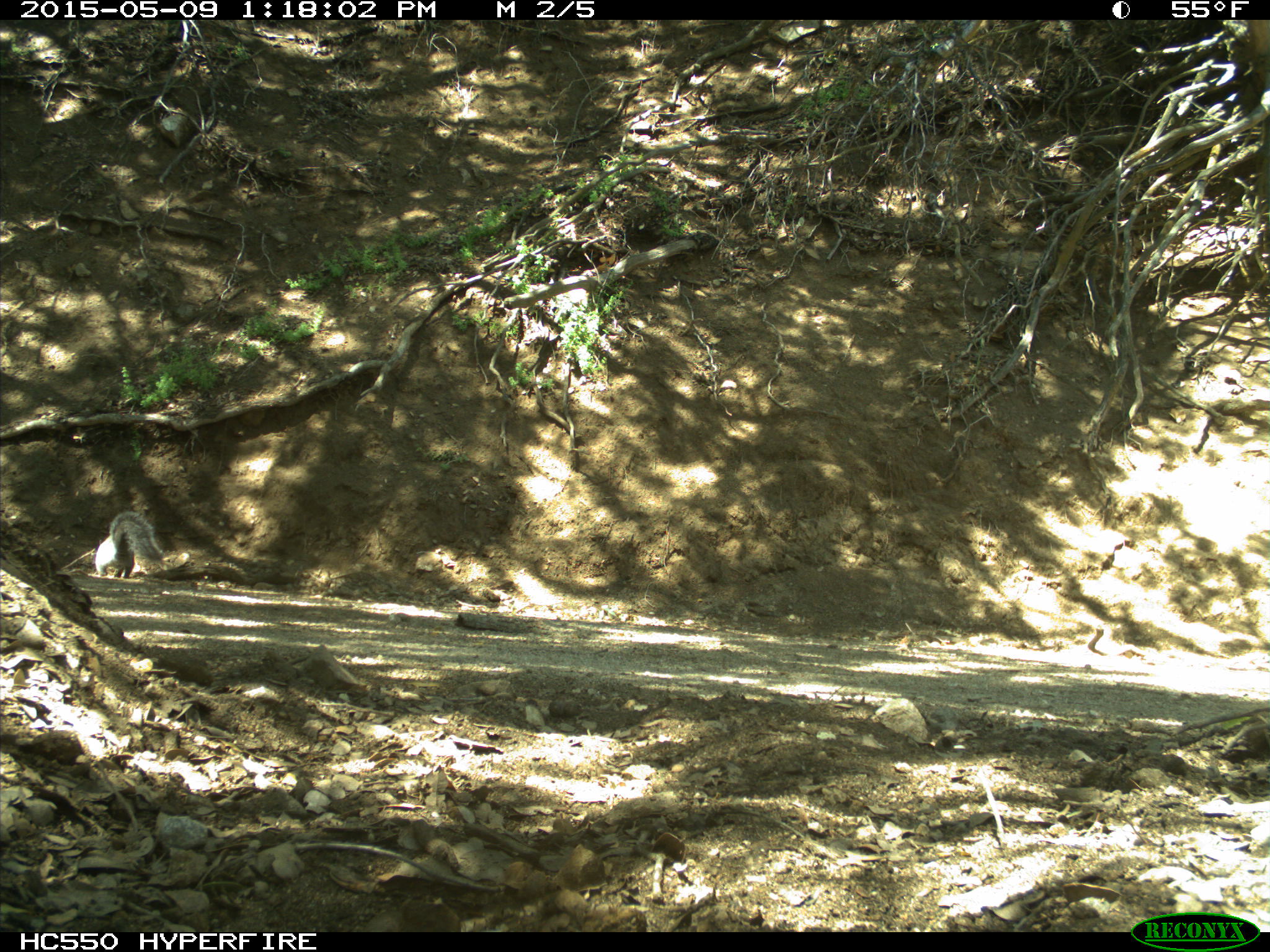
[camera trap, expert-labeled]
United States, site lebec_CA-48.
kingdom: Animalia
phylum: Chordata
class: Mammalia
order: Rodentia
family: Sciuridae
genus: Sciurus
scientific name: Sciurus carolinensis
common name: eastern gray squirrel